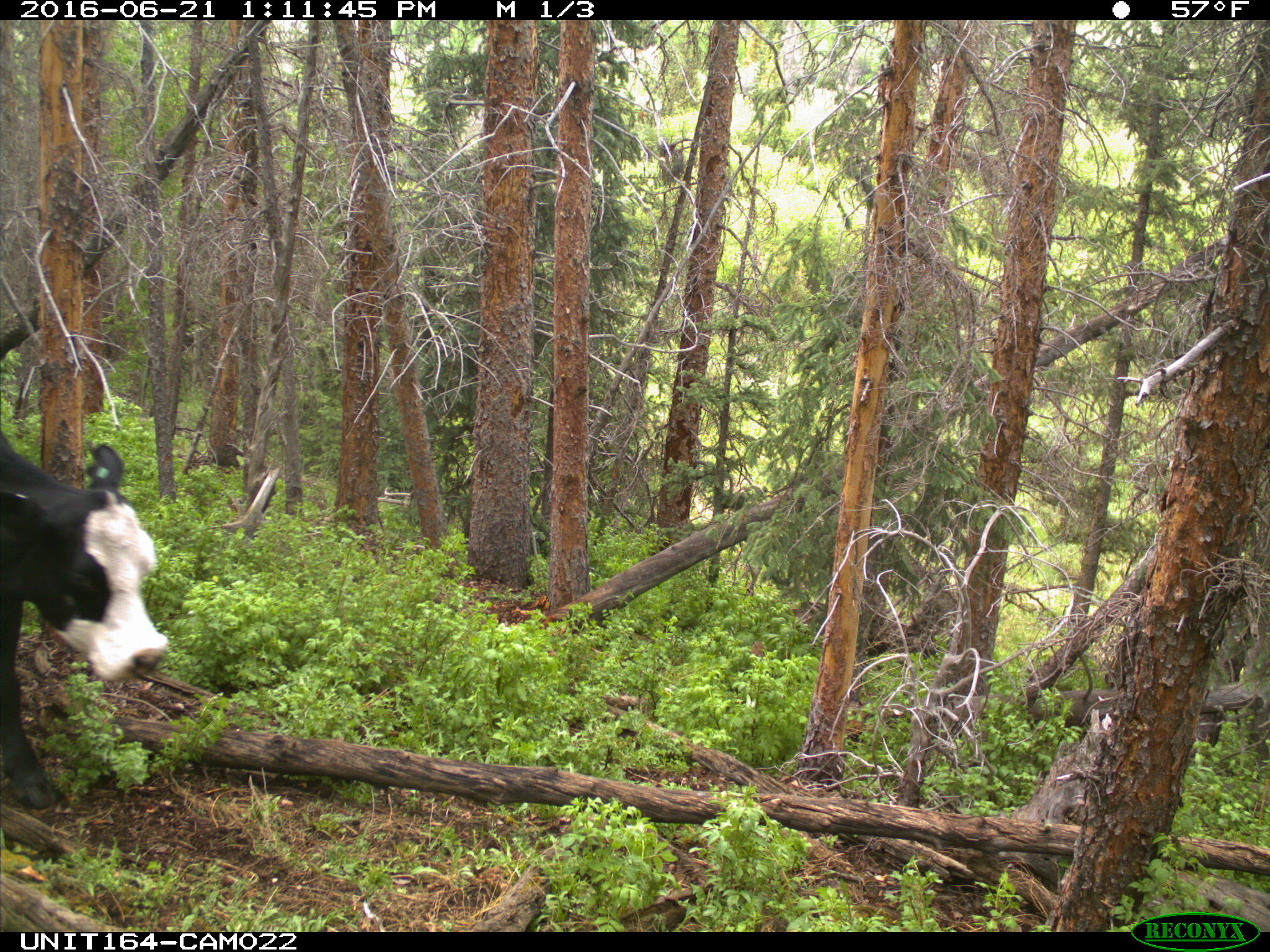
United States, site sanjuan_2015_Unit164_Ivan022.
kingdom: Animalia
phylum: Chordata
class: Mammalia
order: Artiodactyla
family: Bovidae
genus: Bos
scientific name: Bos taurus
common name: domestic cow